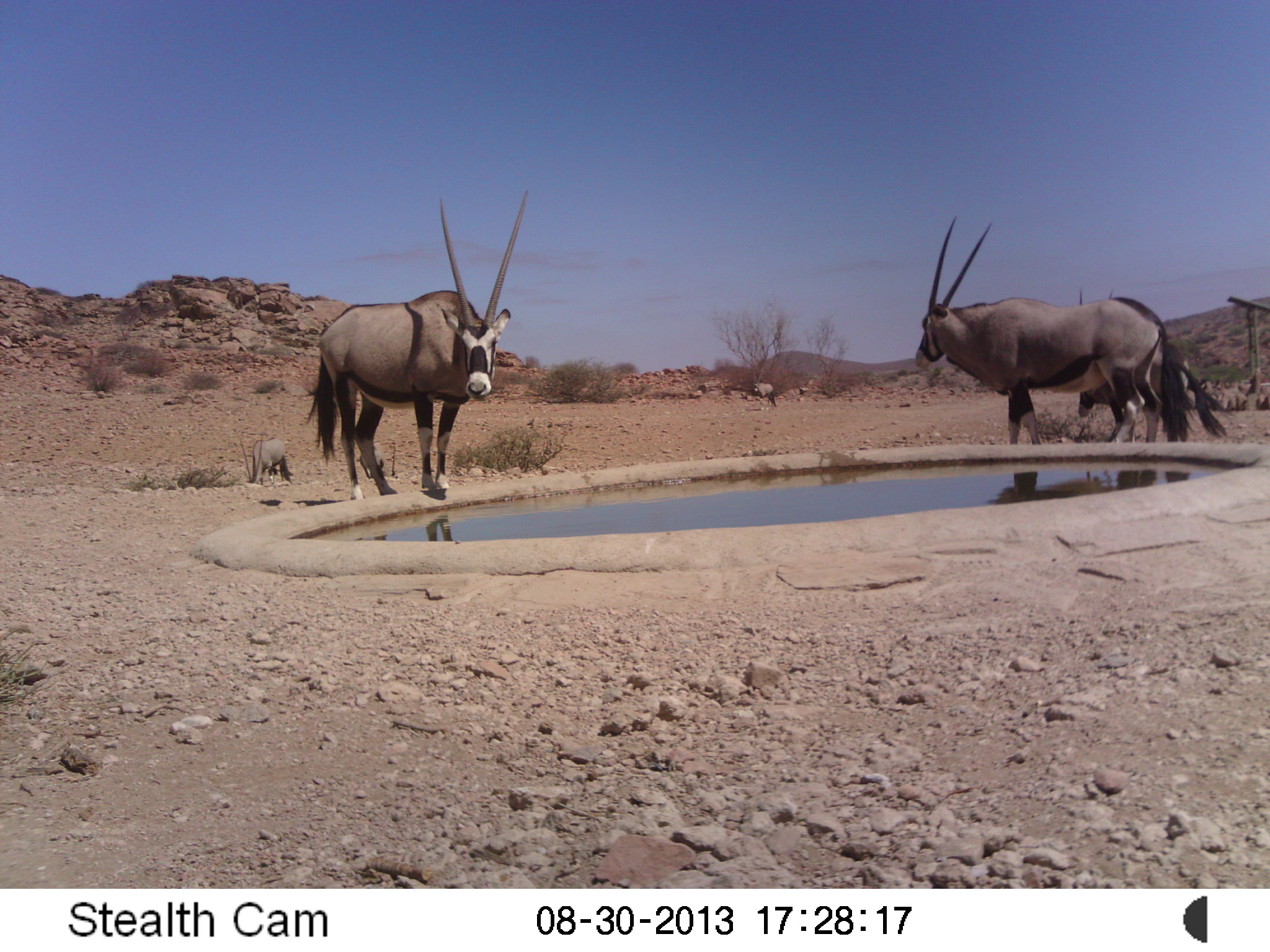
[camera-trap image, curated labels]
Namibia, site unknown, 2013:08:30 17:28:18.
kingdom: Animalia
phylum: Chordata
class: Mammalia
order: Artiodactyla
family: Bovidae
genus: Oryx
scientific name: Oryx gazella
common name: gemsbok